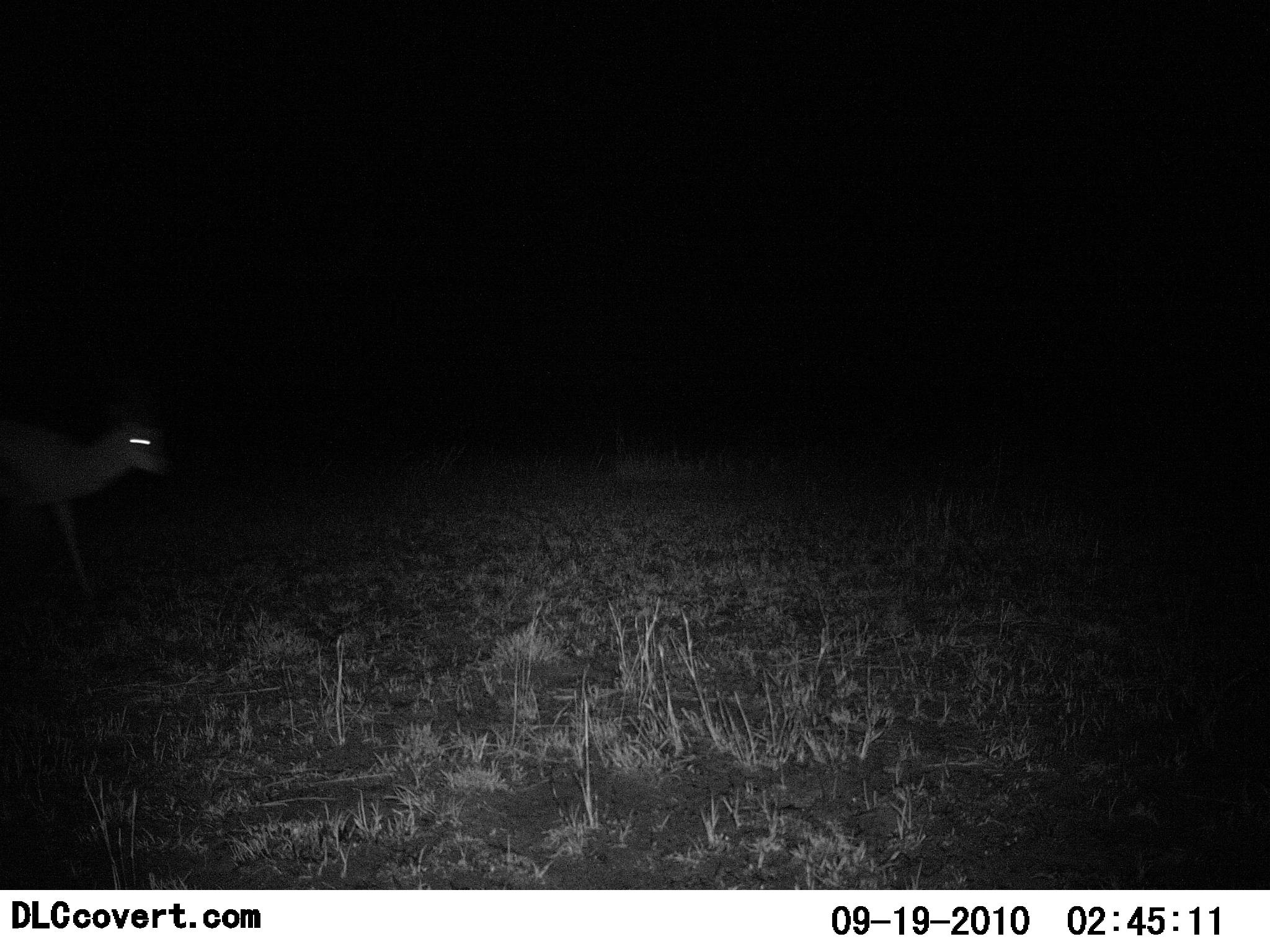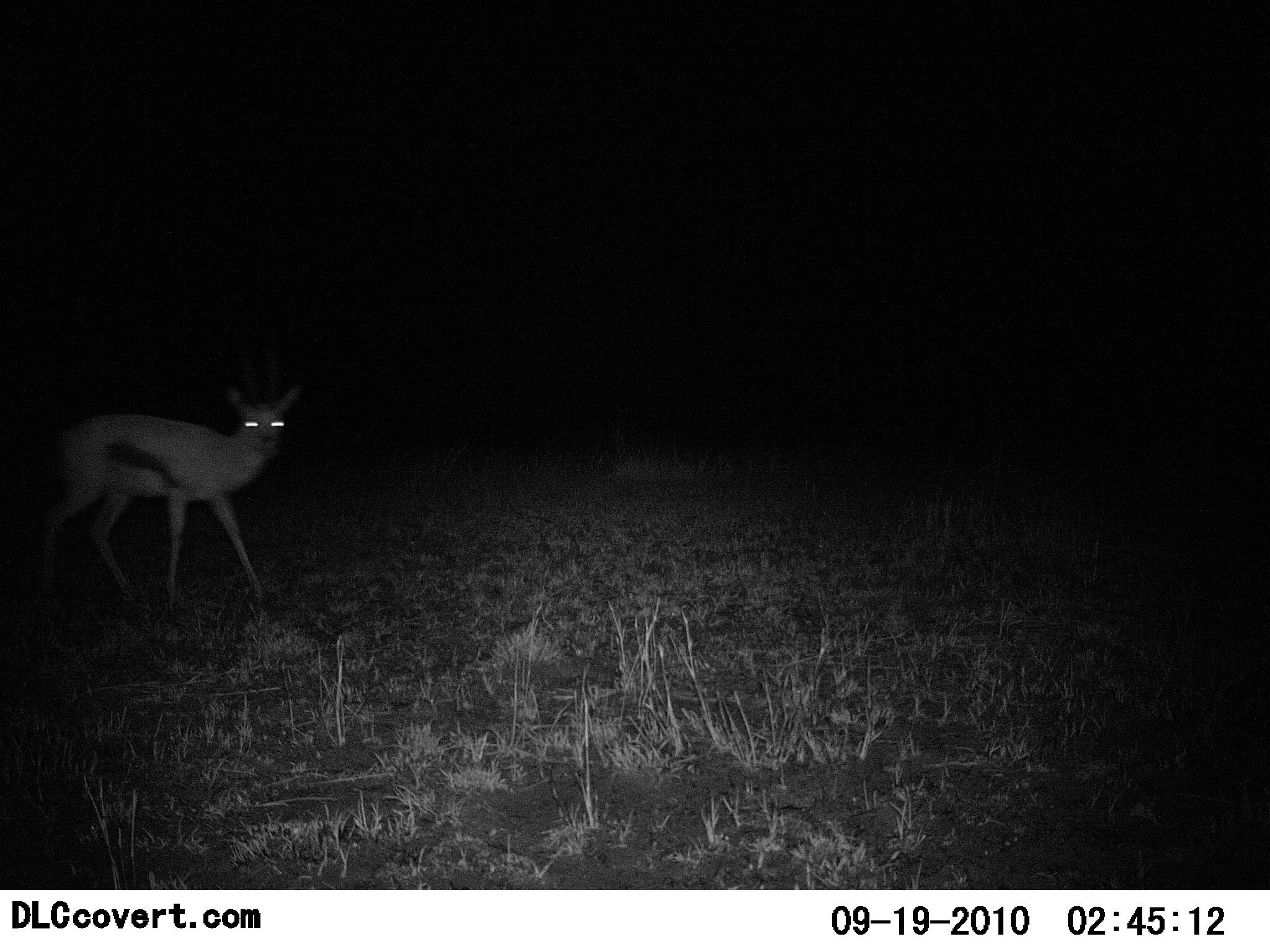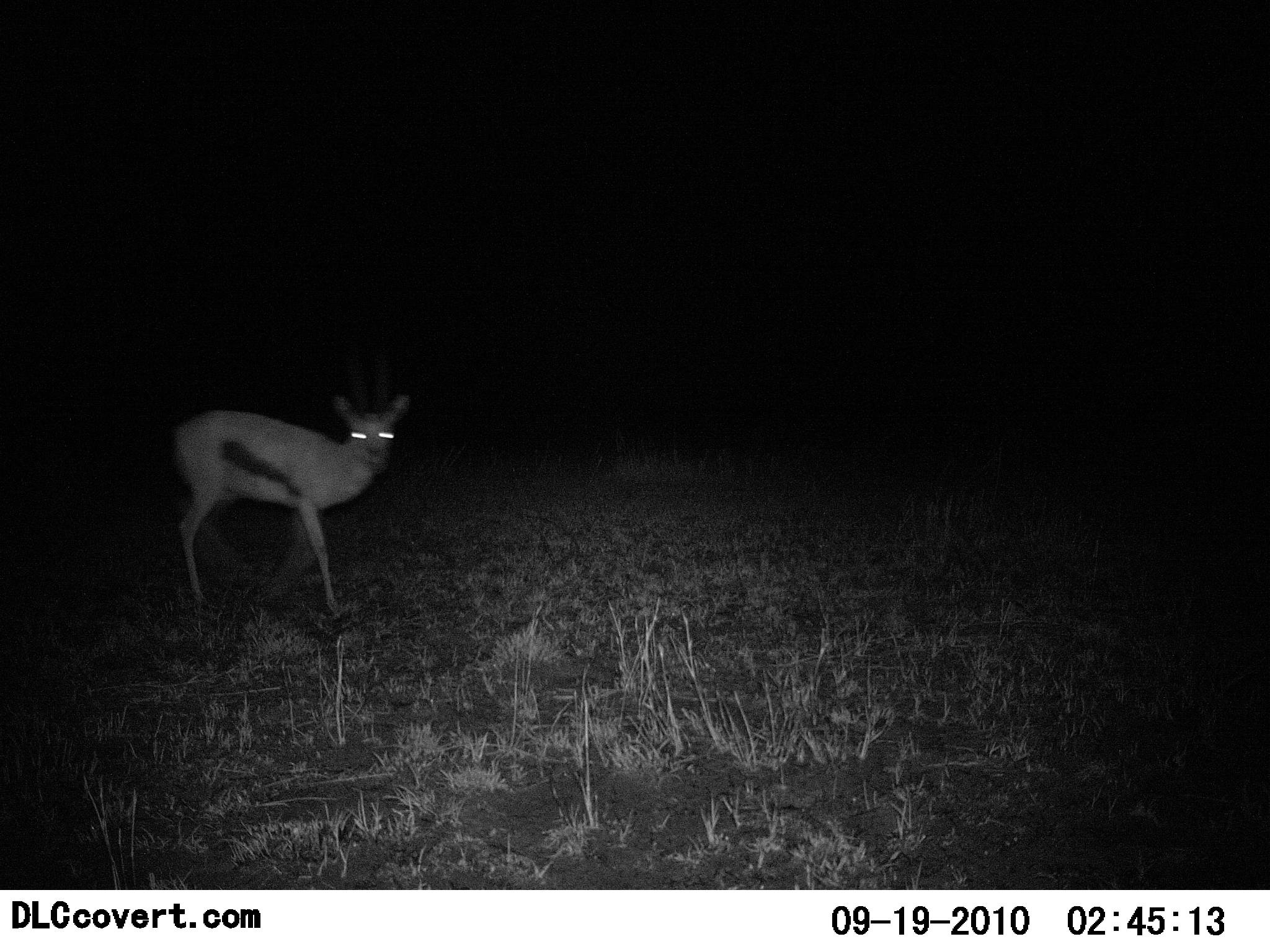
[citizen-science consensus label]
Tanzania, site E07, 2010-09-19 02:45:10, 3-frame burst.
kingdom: Animalia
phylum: Chordata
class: Mammalia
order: Artiodactyla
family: Bovidae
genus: Eudorcas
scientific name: Eudorcas thomsonii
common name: thomson's gazelle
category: gazellethomsons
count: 1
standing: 8%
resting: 0%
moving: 92%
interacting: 8%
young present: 0%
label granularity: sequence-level